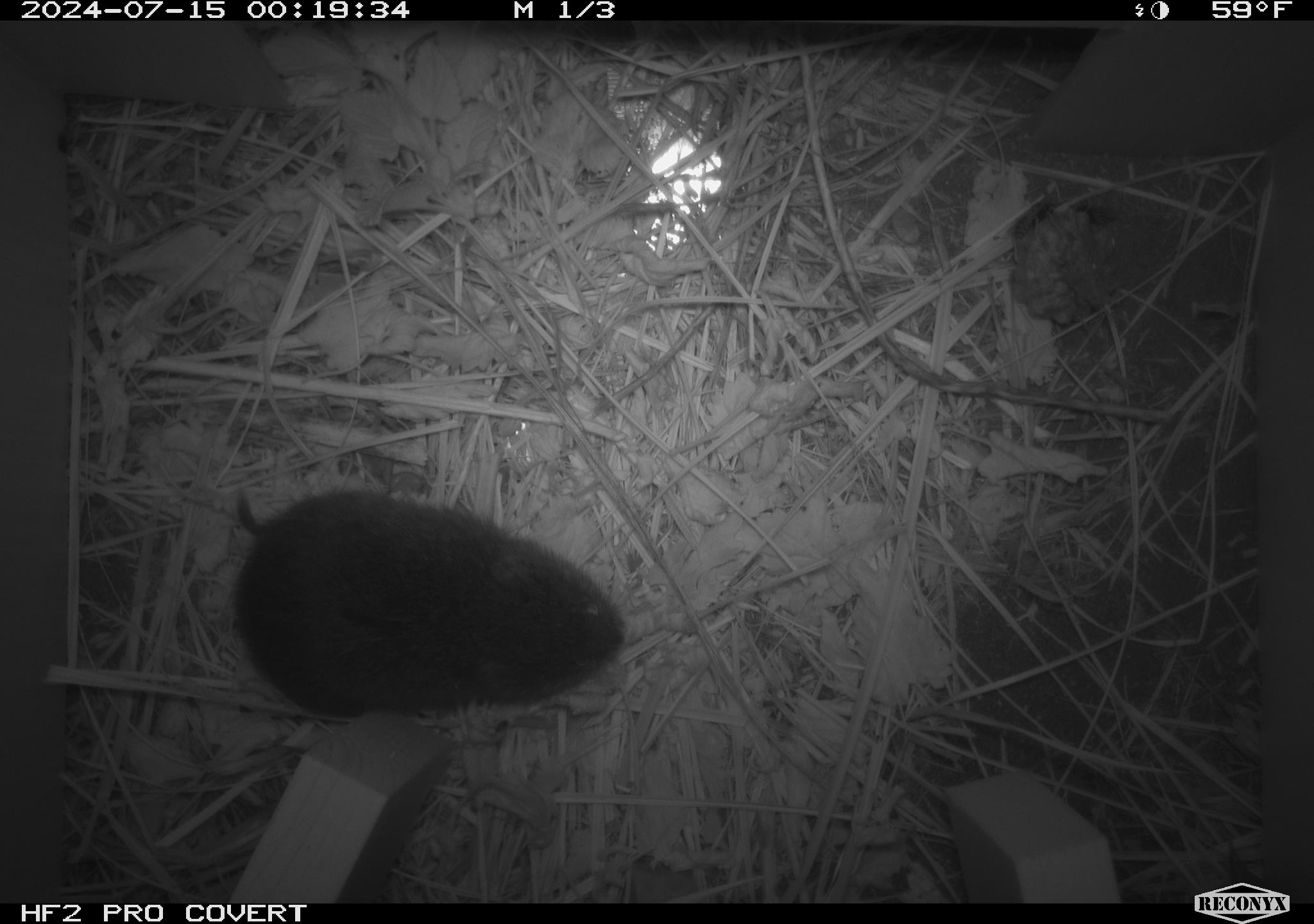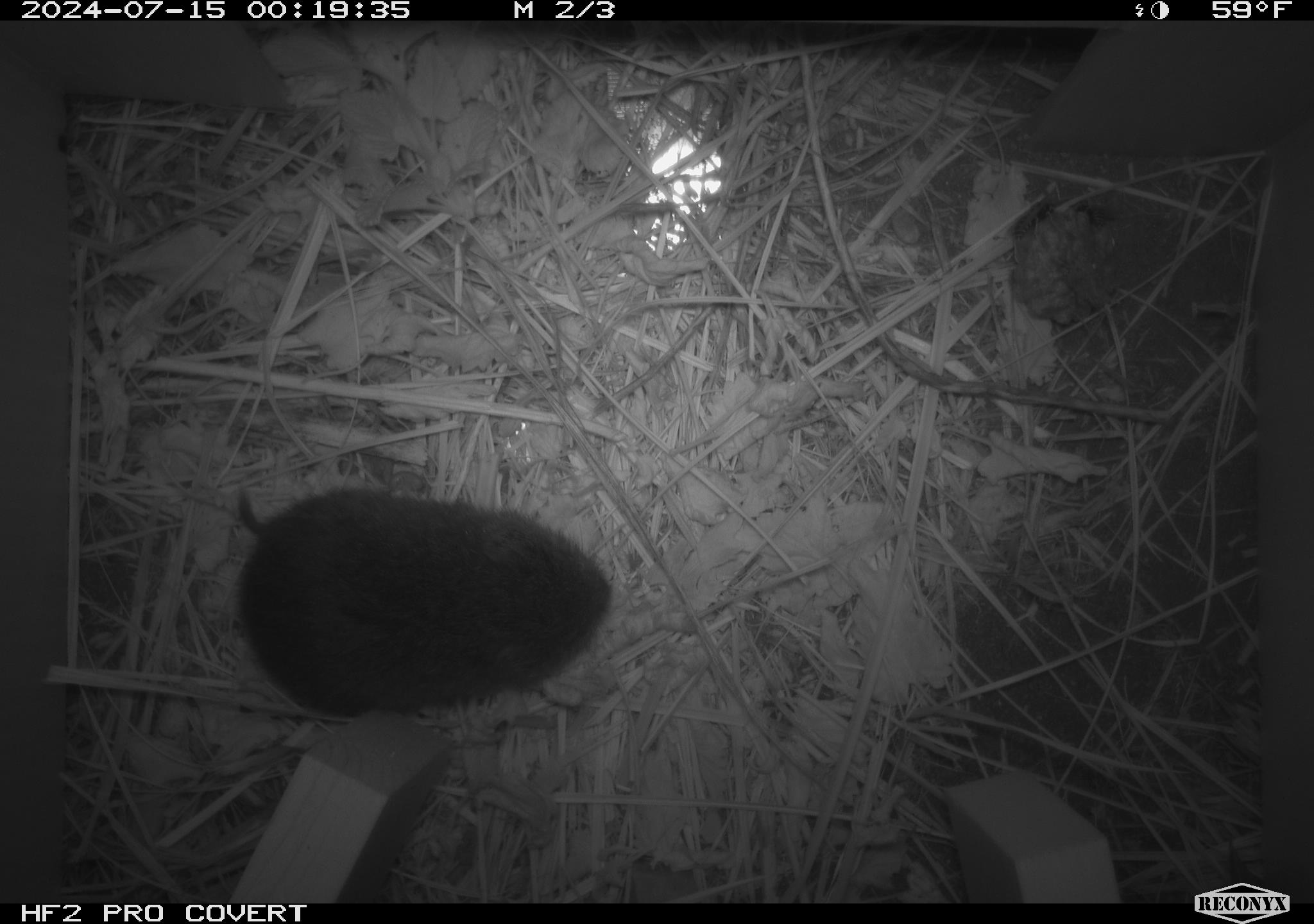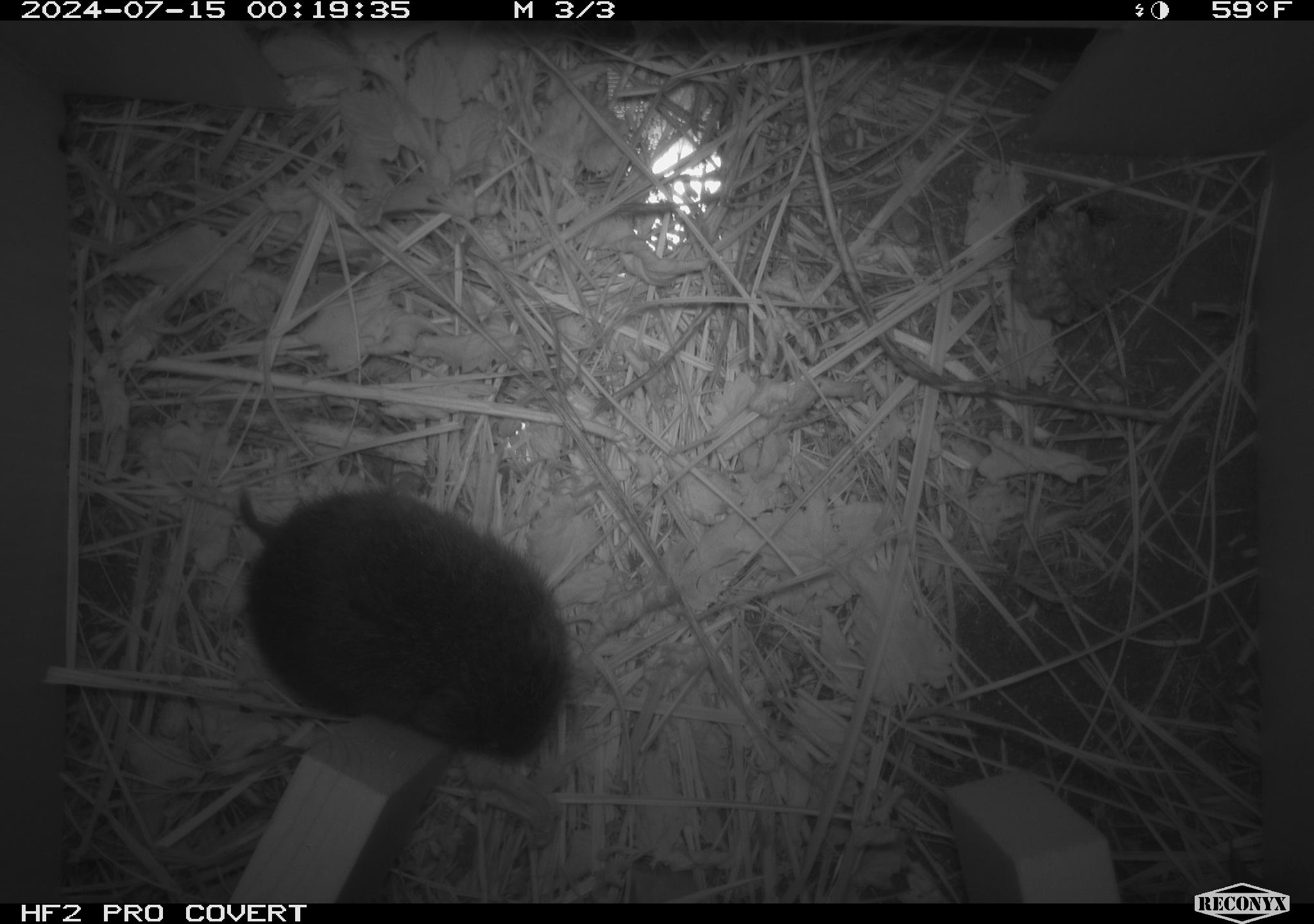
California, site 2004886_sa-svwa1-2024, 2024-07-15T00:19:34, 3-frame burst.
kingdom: Animalia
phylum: Arthropoda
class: Insecta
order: Hymenoptera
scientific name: Hymenoptera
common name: ants, bees, wasps, and sawflies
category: hymenoptera order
Hymenoptera order (ants, bees, wasps, and sawflies) (Hymenoptera).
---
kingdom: Animalia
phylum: Chordata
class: Mammalia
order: Rodentia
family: Cricetidae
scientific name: Arvicolinae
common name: voles, lemmings, and muskrats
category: arvicolinae subfamily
Arvicolinae subfamily (voles, lemmings, and muskrats) (Arvicolinae).